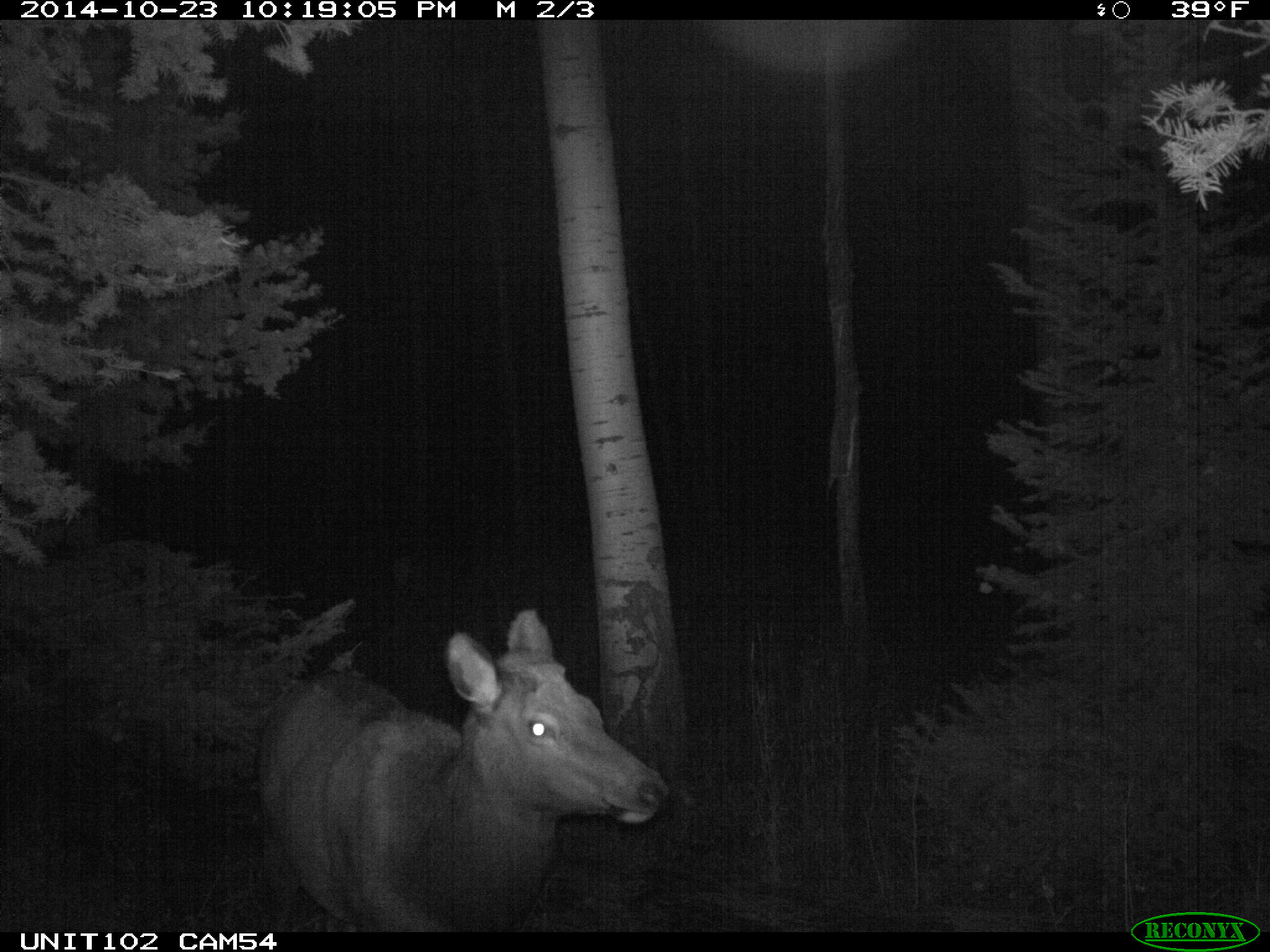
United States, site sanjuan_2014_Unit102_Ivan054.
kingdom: Animalia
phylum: Chordata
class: Mammalia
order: Artiodactyla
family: Cervidae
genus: Cervus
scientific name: Cervus elaphus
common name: red deer